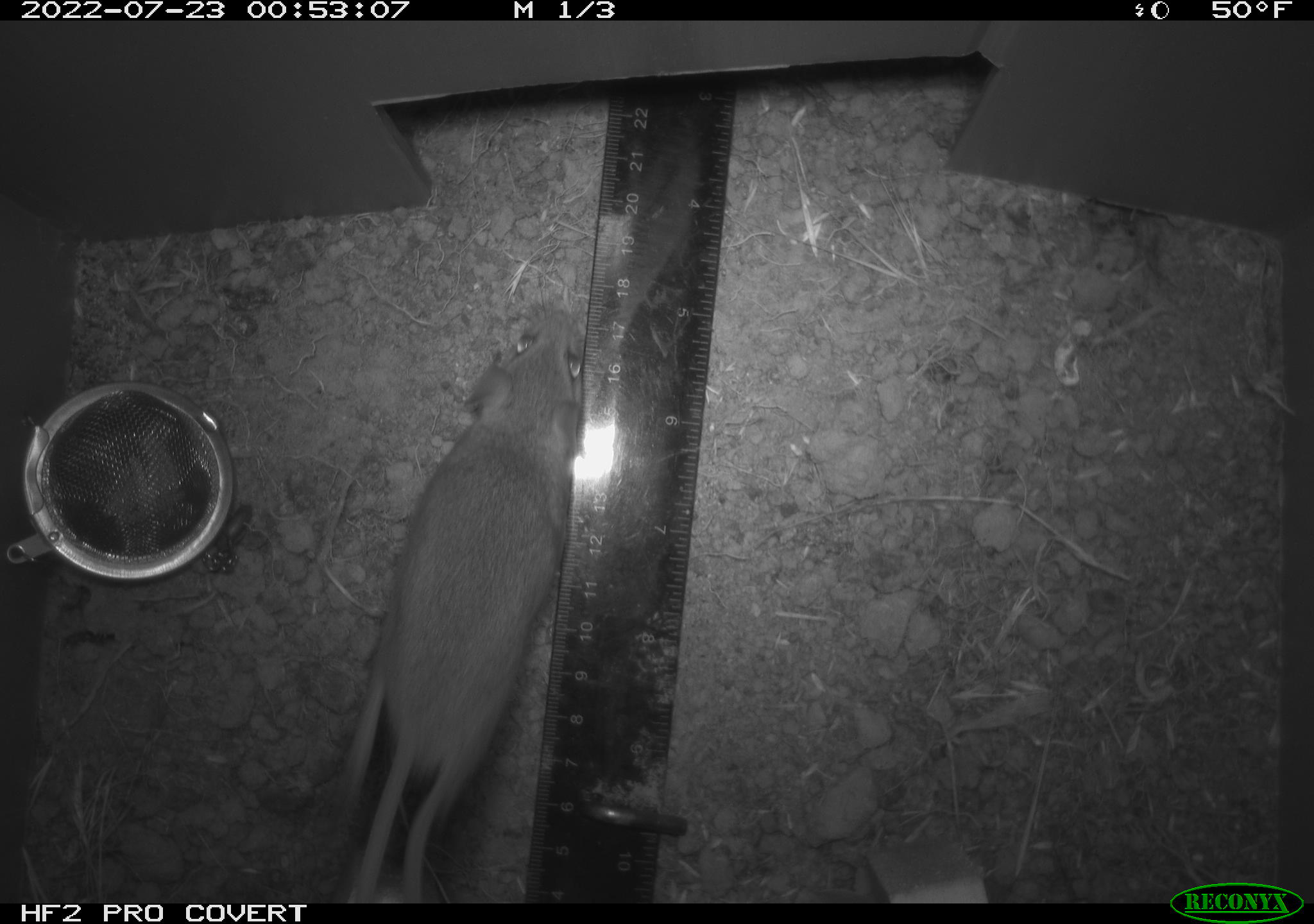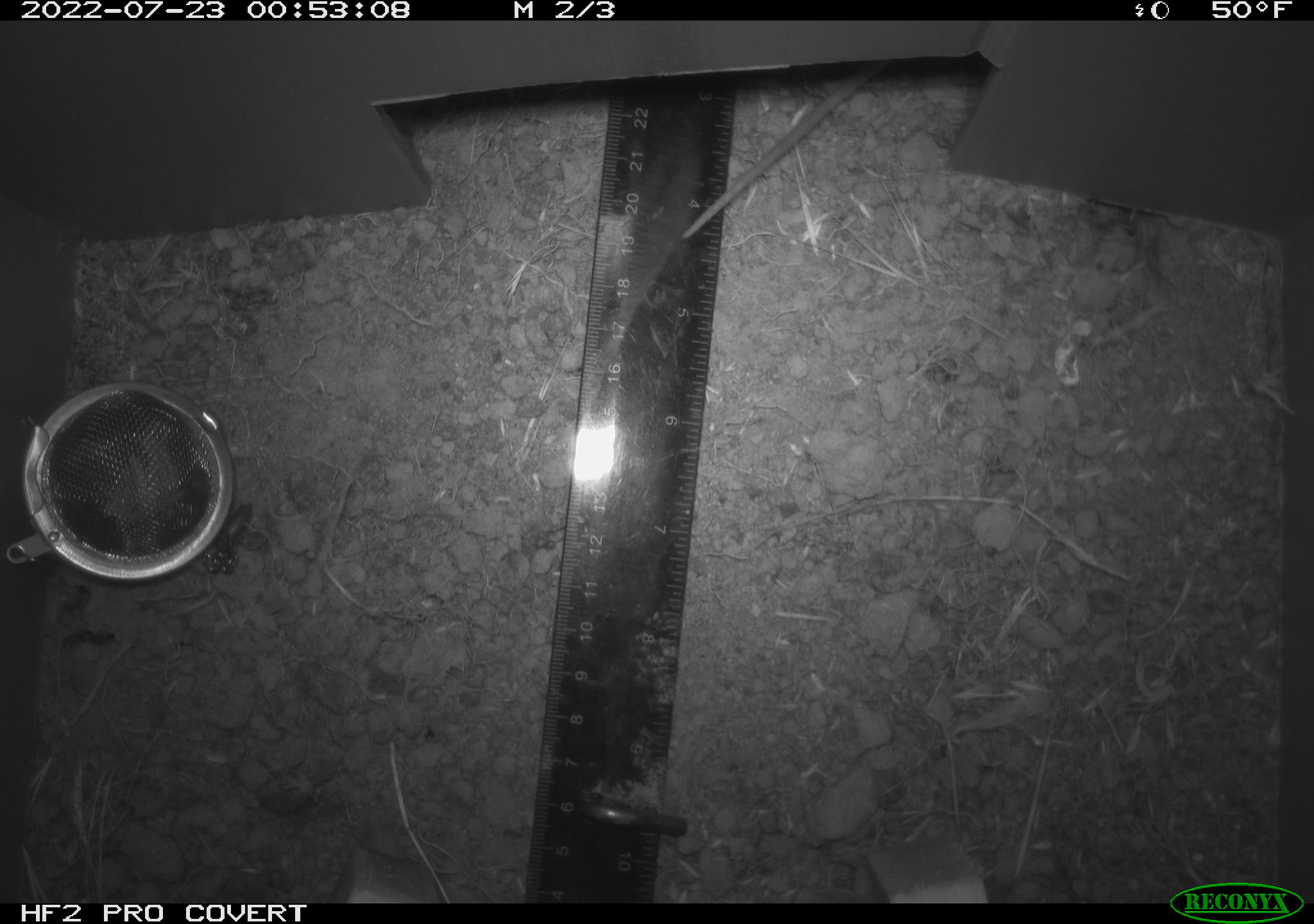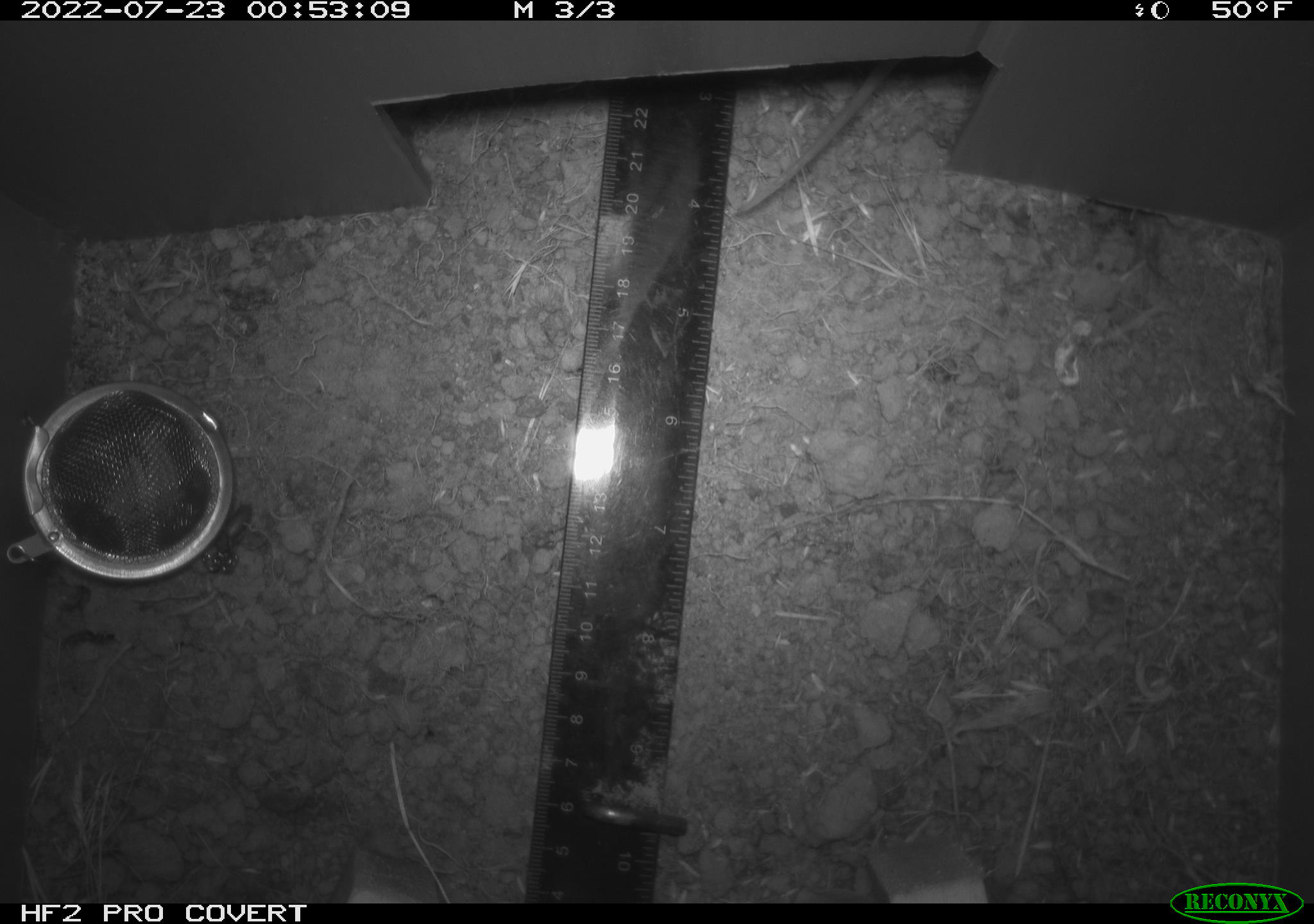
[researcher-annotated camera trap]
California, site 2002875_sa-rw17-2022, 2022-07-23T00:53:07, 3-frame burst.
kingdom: Animalia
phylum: Chordata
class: Mammalia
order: Rodentia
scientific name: Rodentia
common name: mouse species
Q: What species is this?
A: Mouse species (Rodentia).